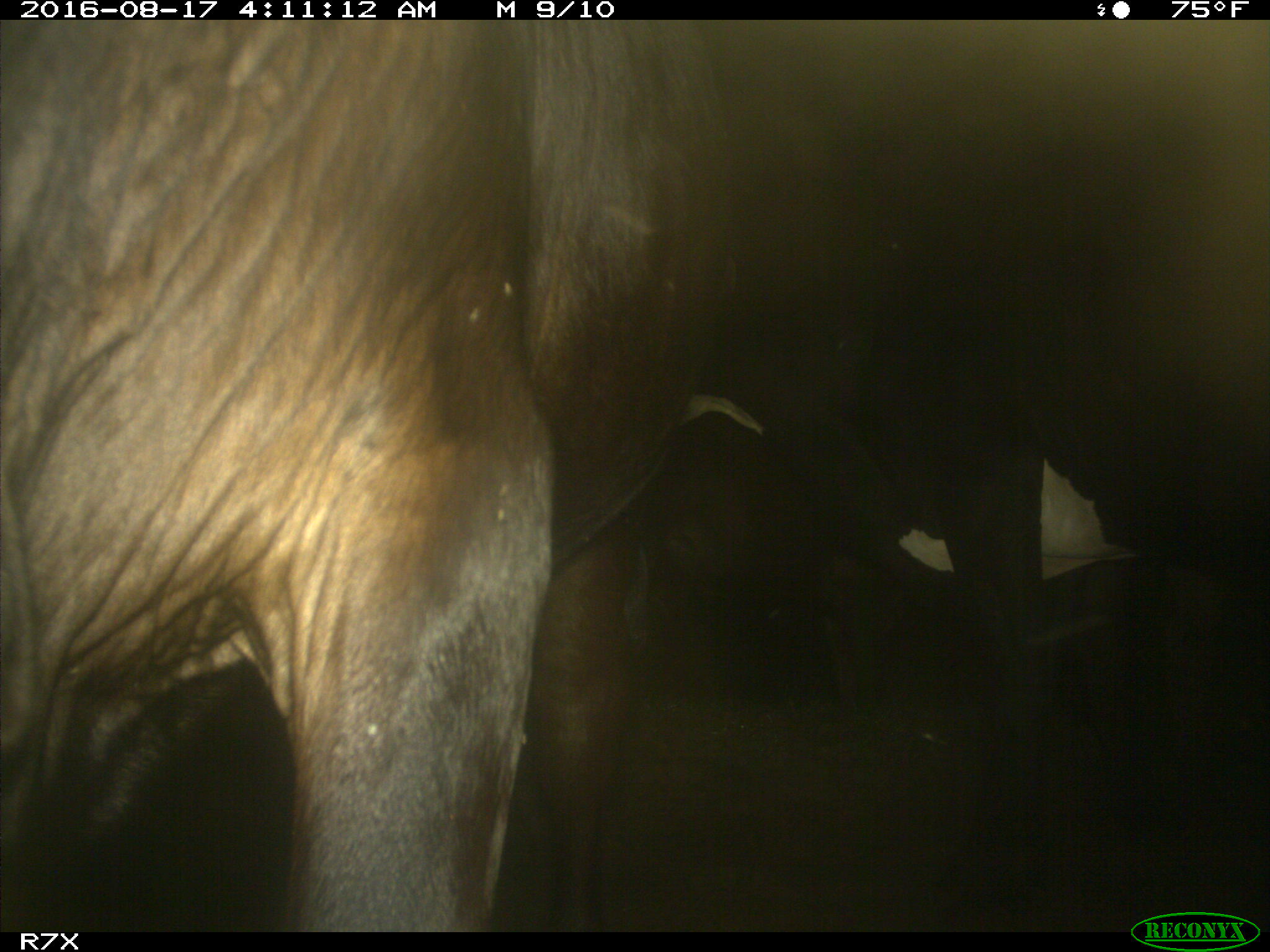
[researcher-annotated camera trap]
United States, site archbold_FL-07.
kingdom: Animalia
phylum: Chordata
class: Mammalia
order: Artiodactyla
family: Bovidae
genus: Bos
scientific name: Bos taurus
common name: domestic cow